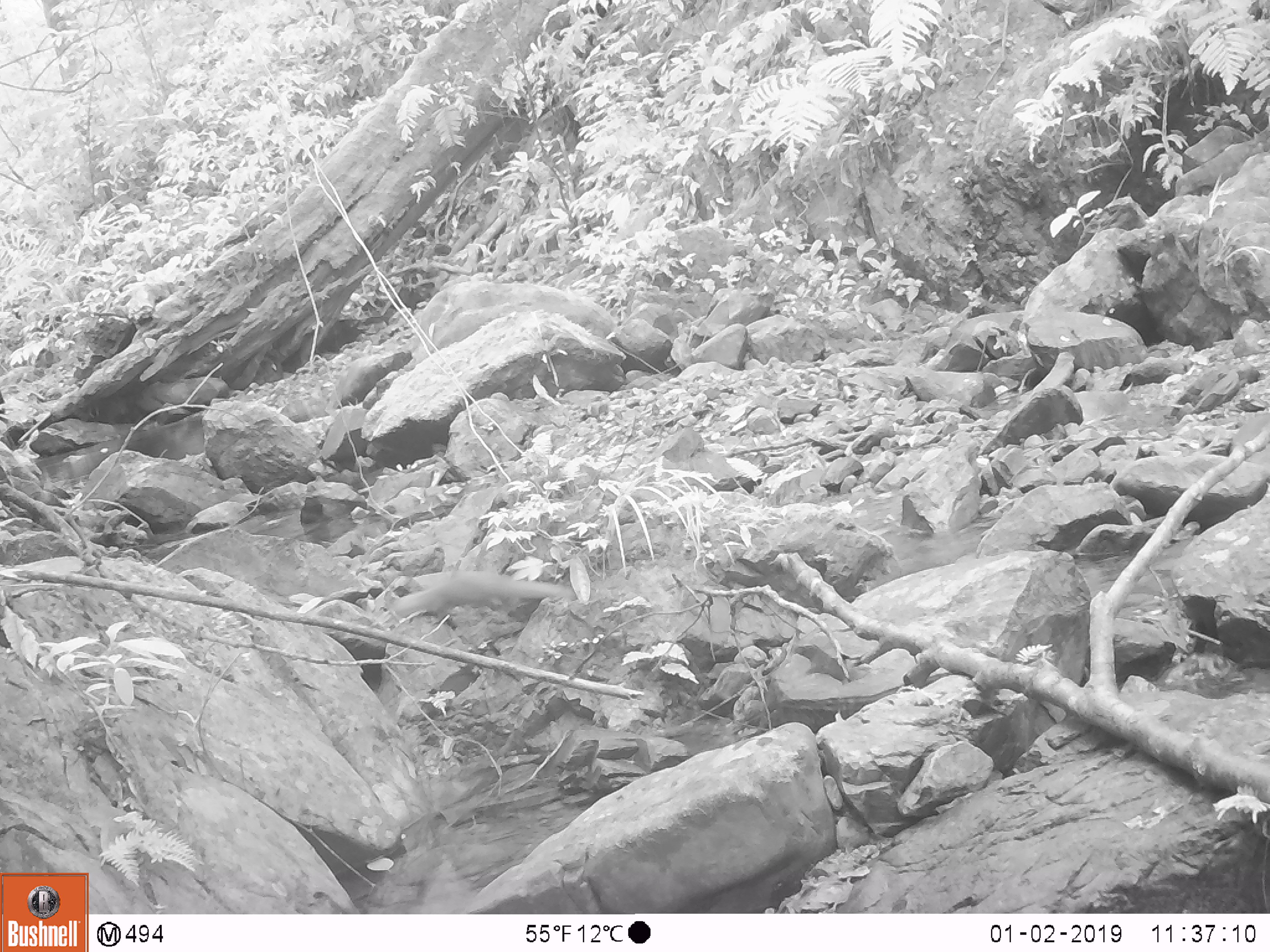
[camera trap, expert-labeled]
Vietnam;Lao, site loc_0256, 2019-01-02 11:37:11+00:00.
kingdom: Animalia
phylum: Chordata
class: Mammalia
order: Carnivora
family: Herpestidae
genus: Urva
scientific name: Urva urva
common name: crab-eating mongoose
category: crab eating mongoose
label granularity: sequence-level